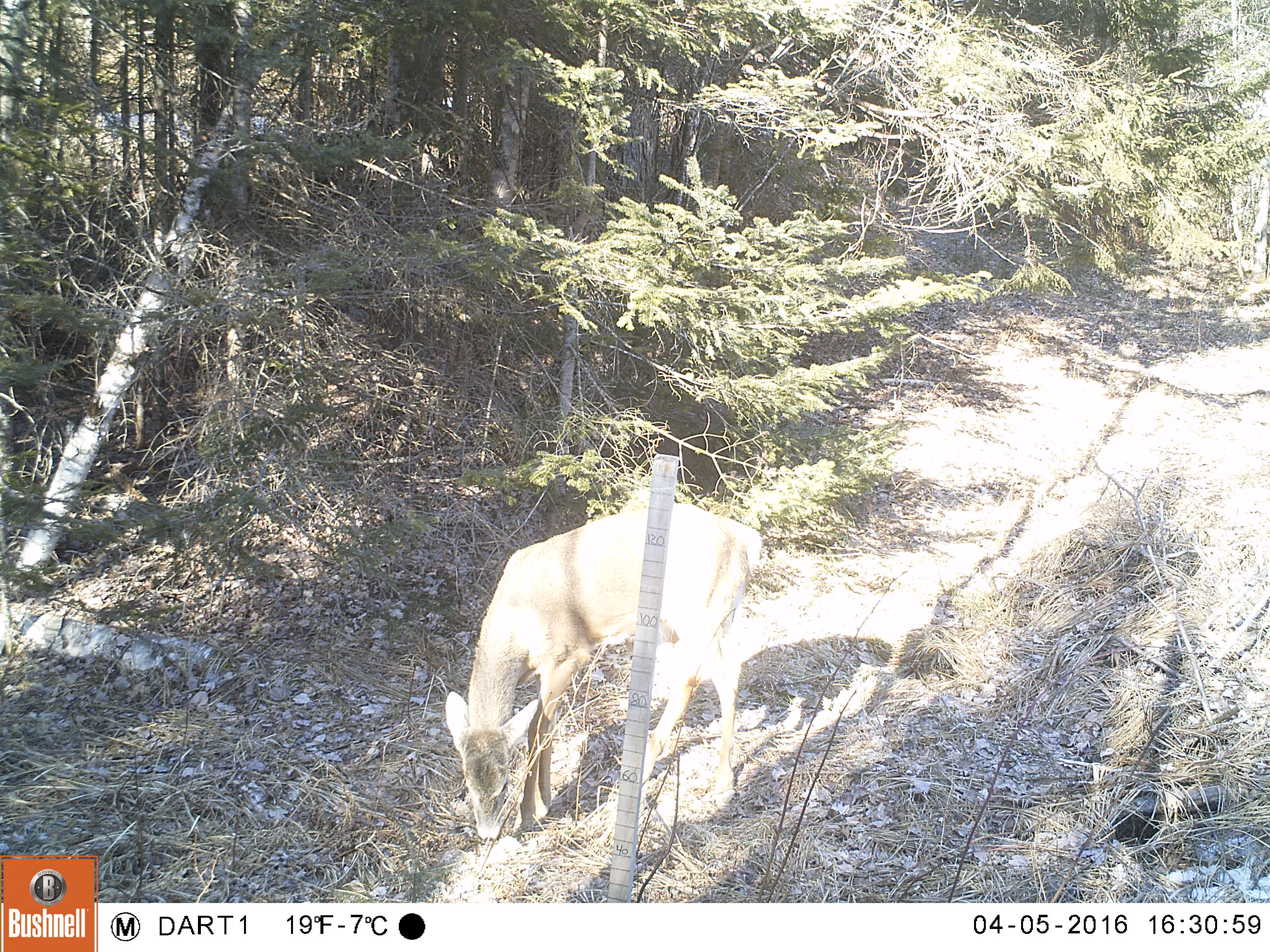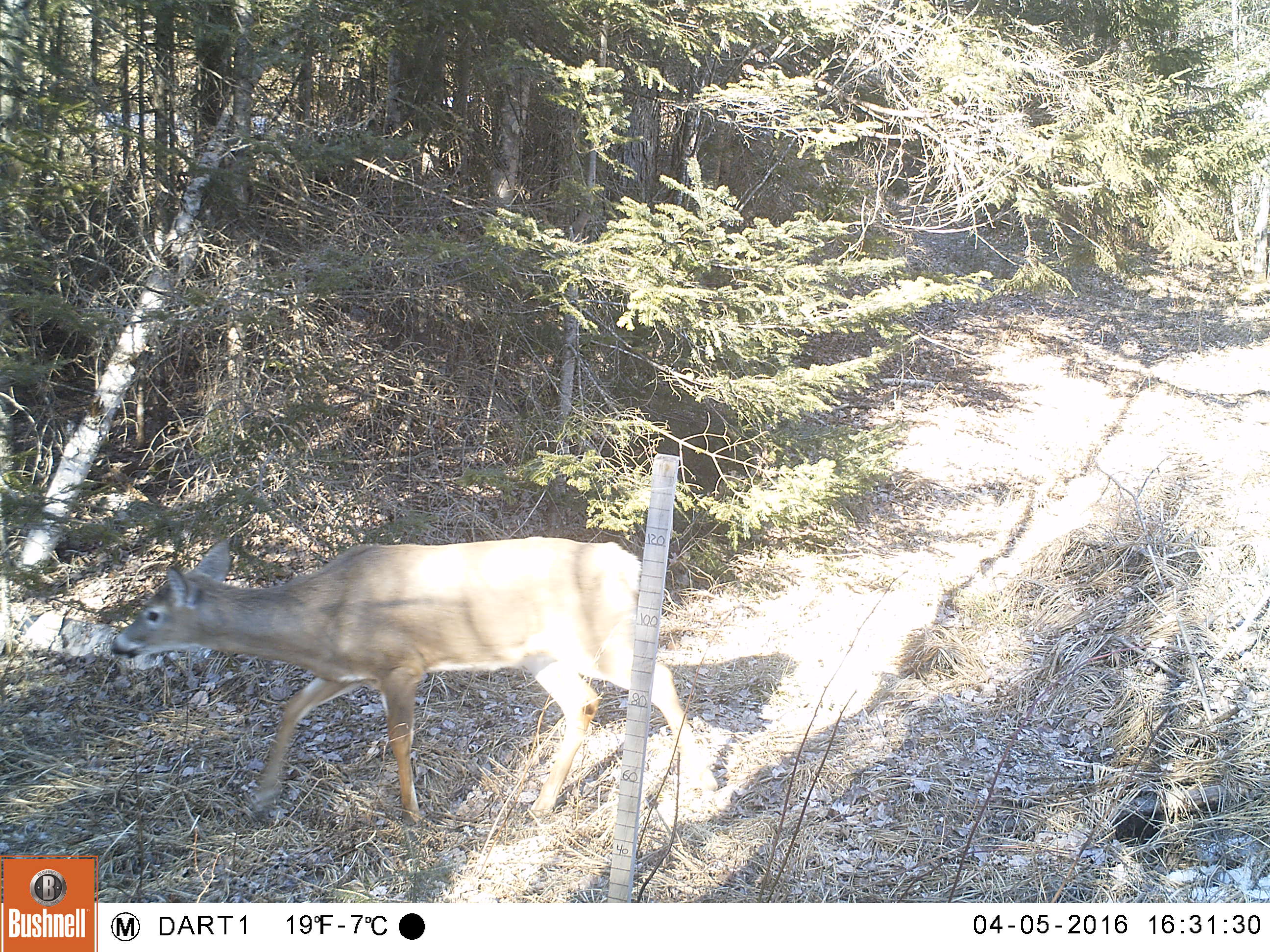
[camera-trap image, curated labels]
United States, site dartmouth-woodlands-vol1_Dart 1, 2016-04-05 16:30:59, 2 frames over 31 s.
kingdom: Animalia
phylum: Chordata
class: Mammalia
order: Artiodactyla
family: Cervidae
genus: Odocoileus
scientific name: Odocoileus virginianus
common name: white-tailed deer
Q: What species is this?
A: White-tailed deer (Odocoileus virginianus).